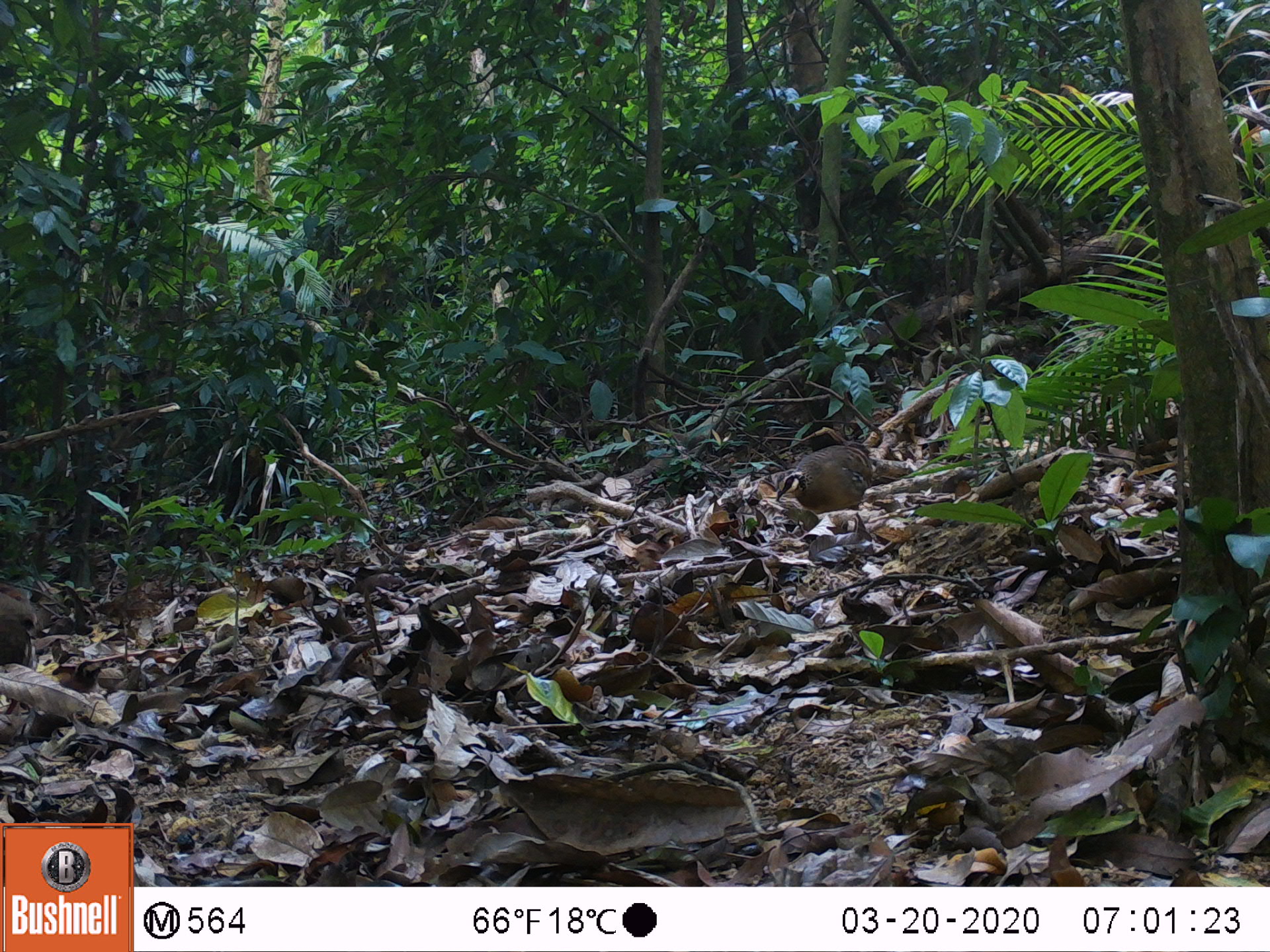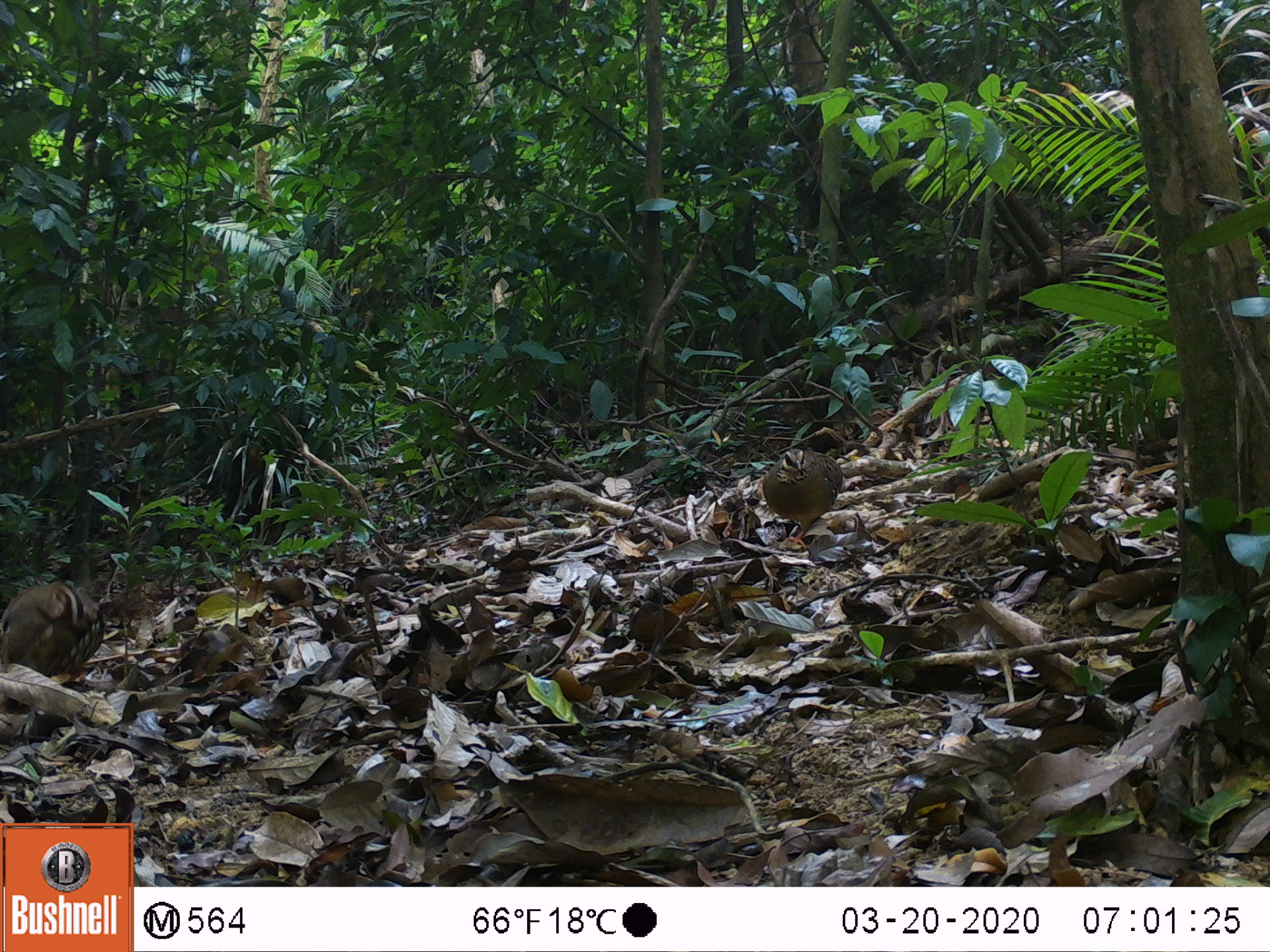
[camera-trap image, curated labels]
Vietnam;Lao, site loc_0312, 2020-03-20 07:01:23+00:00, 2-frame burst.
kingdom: Animalia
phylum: Chordata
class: Aves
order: Galliformes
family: Phasianidae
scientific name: Phasianidae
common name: partridge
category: unidentified partridge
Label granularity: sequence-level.